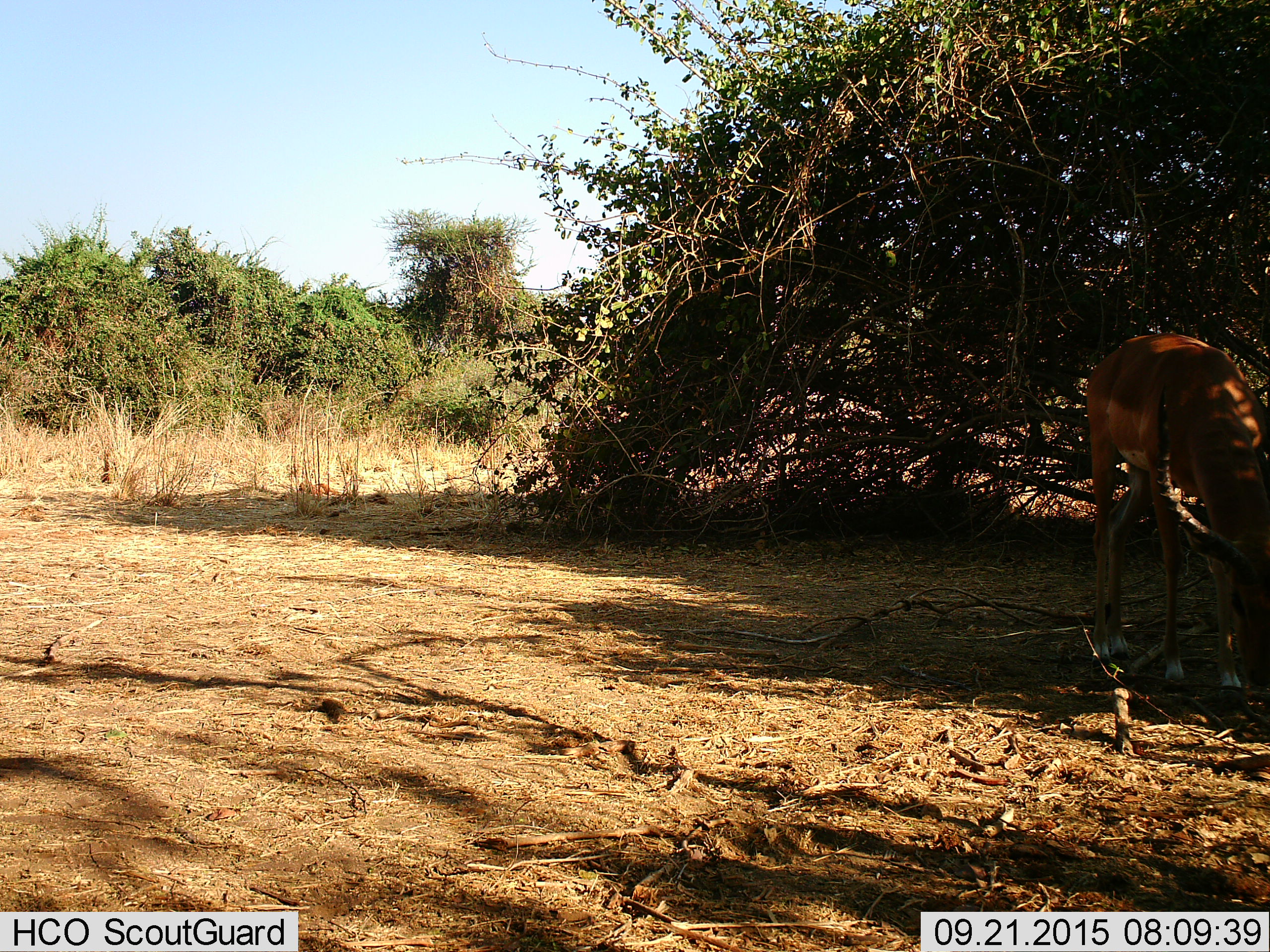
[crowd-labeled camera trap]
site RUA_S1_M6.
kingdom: Animalia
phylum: Chordata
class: Mammalia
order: Artiodactyla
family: Bovidae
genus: Aepyceros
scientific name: Aepyceros melampus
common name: impala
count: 1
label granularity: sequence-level